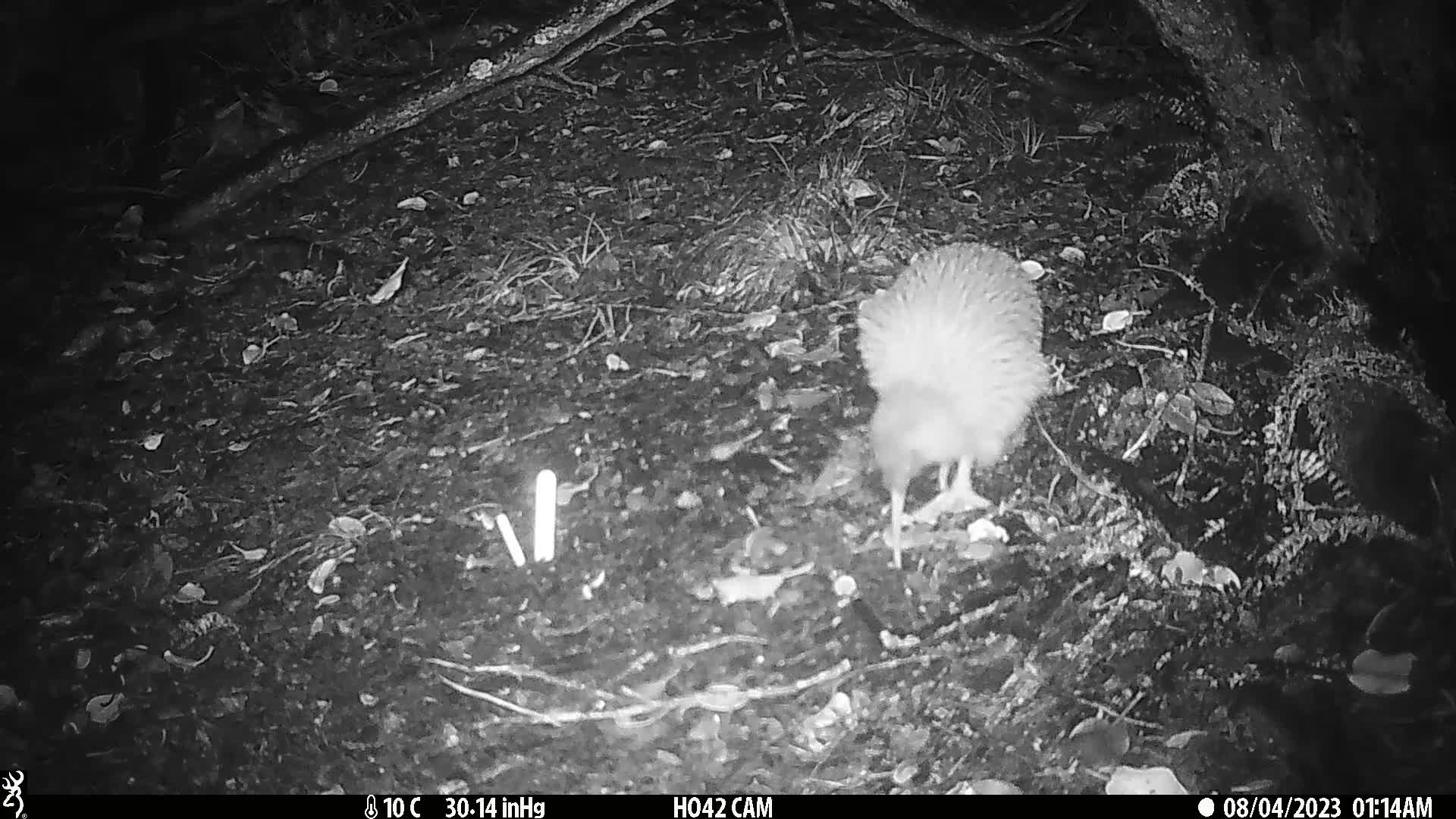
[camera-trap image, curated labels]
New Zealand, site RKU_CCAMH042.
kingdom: Animalia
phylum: Chordata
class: Aves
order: Apterygiformes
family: Apterygidae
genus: Apteryx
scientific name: Apteryx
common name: kiwi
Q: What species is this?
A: Kiwi (Apteryx).